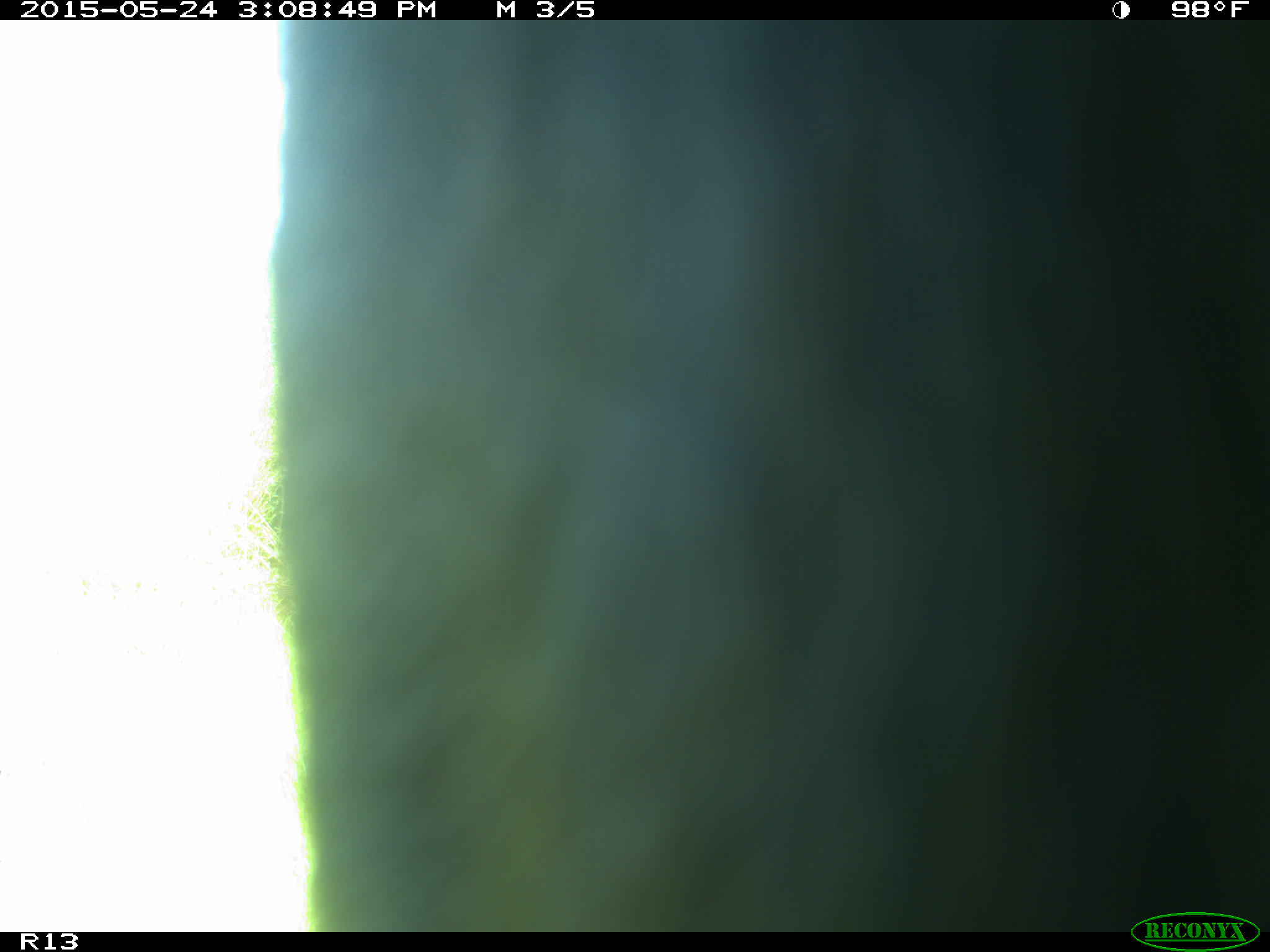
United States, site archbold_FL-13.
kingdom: Animalia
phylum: Chordata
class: Mammalia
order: Artiodactyla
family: Bovidae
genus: Bos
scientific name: Bos taurus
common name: domestic cow